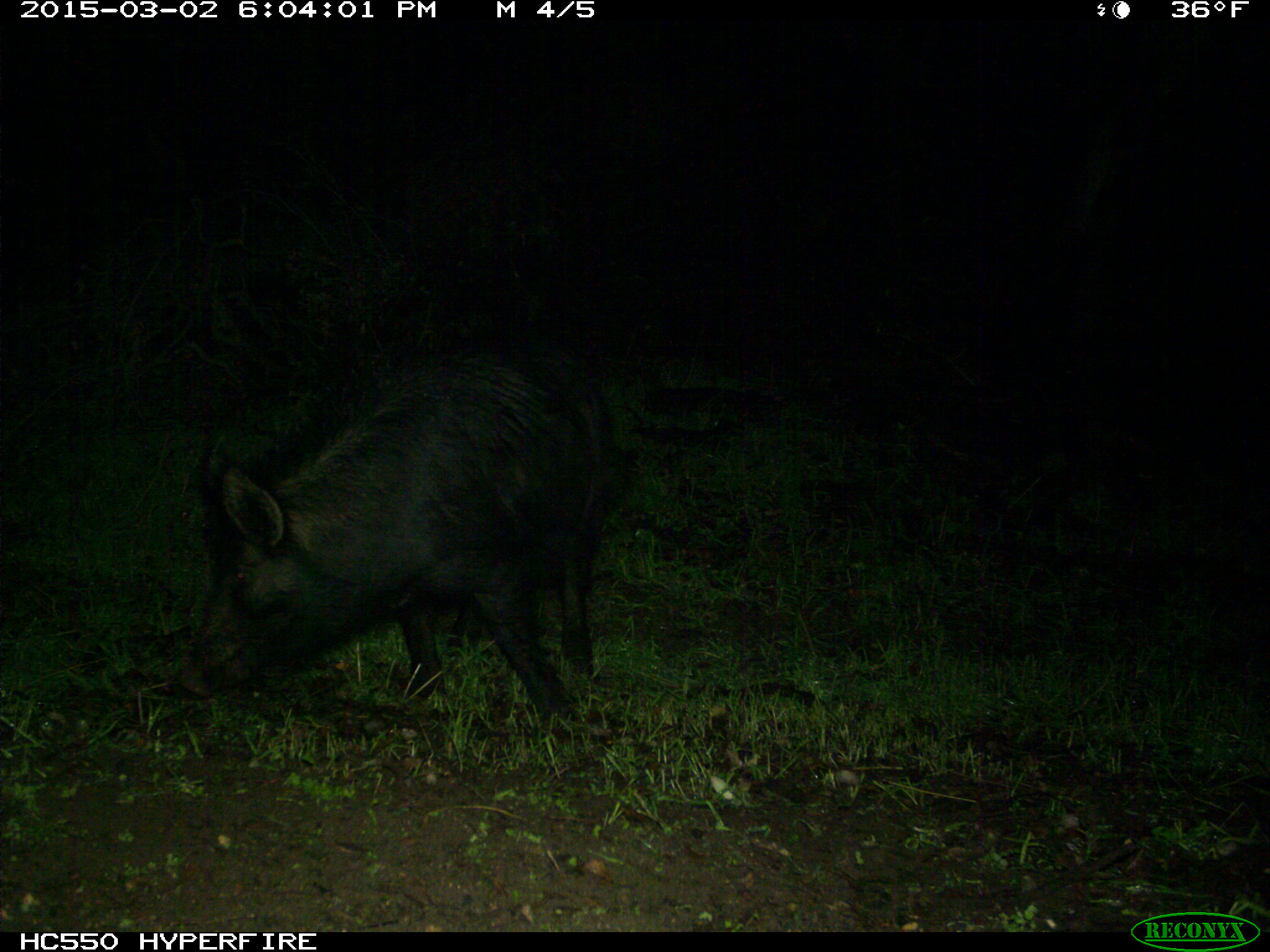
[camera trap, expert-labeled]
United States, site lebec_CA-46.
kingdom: Animalia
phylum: Chordata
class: Mammalia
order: Artiodactyla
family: Suidae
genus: Sus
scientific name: Sus scrofa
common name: wild boar